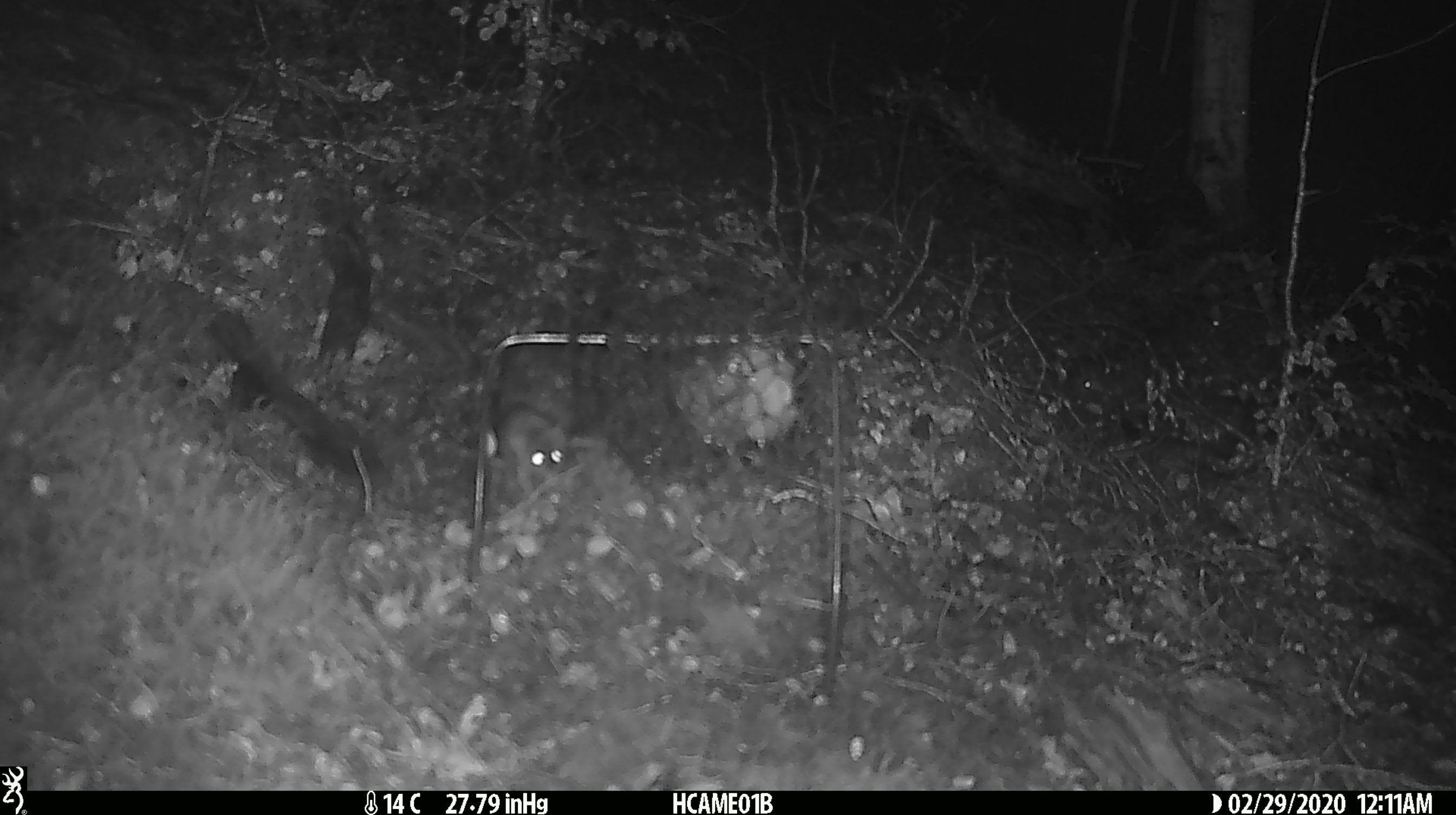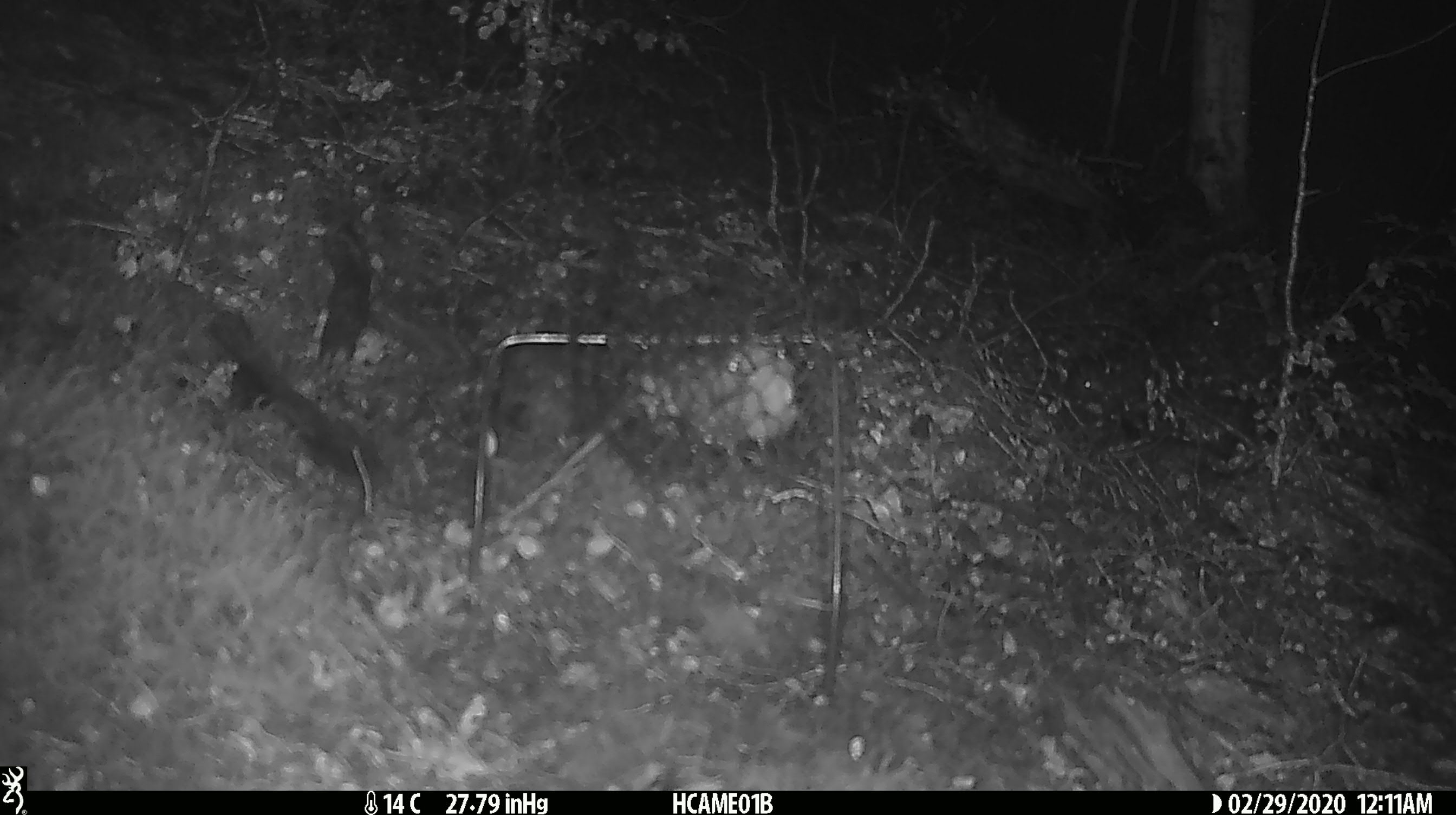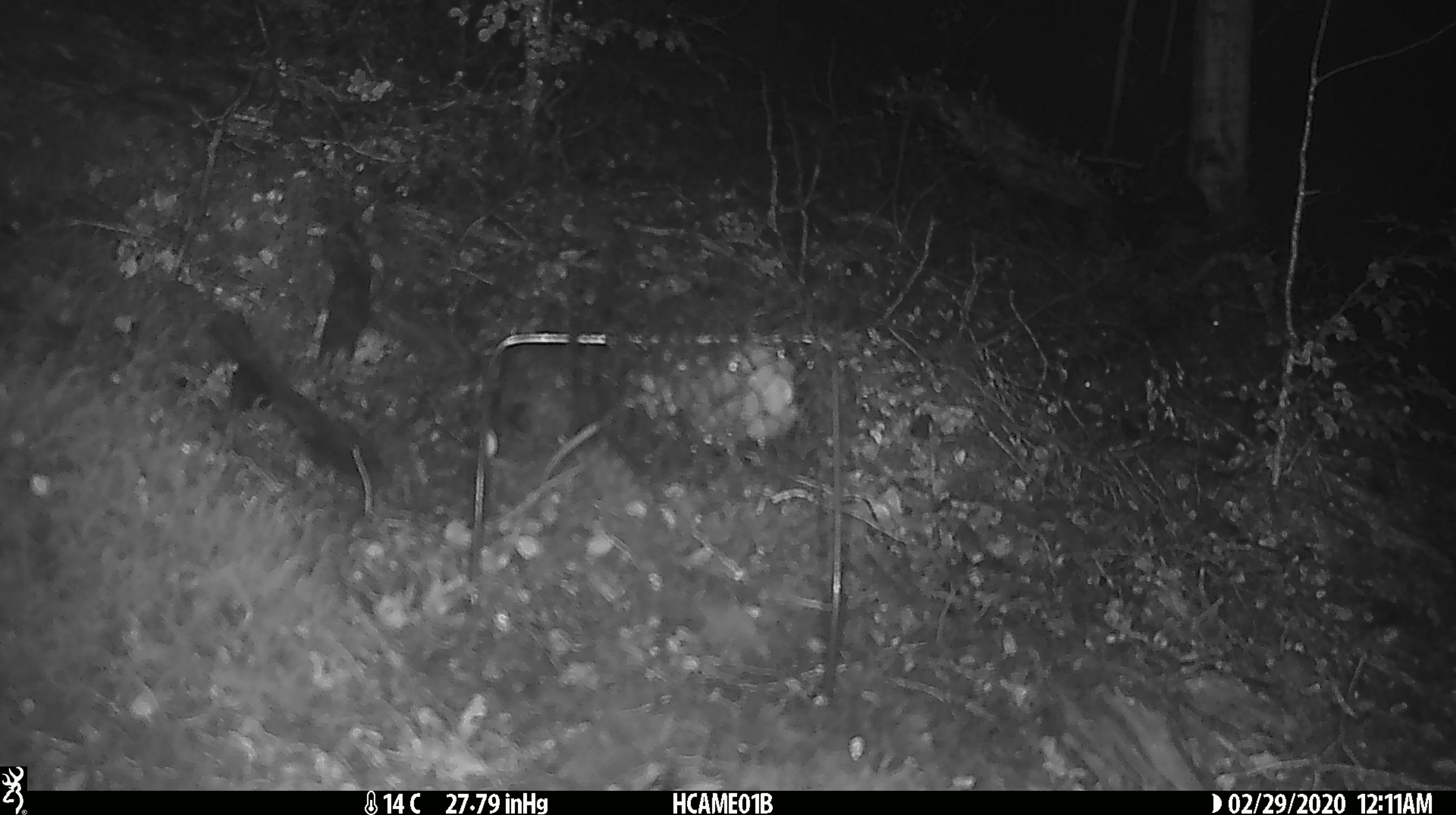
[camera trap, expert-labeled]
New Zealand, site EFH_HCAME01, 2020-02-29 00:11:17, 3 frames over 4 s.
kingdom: Animalia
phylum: Chordata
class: Mammalia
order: Rodentia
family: Muridae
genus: Mus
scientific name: Mus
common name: mouse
Mouse (Mus).